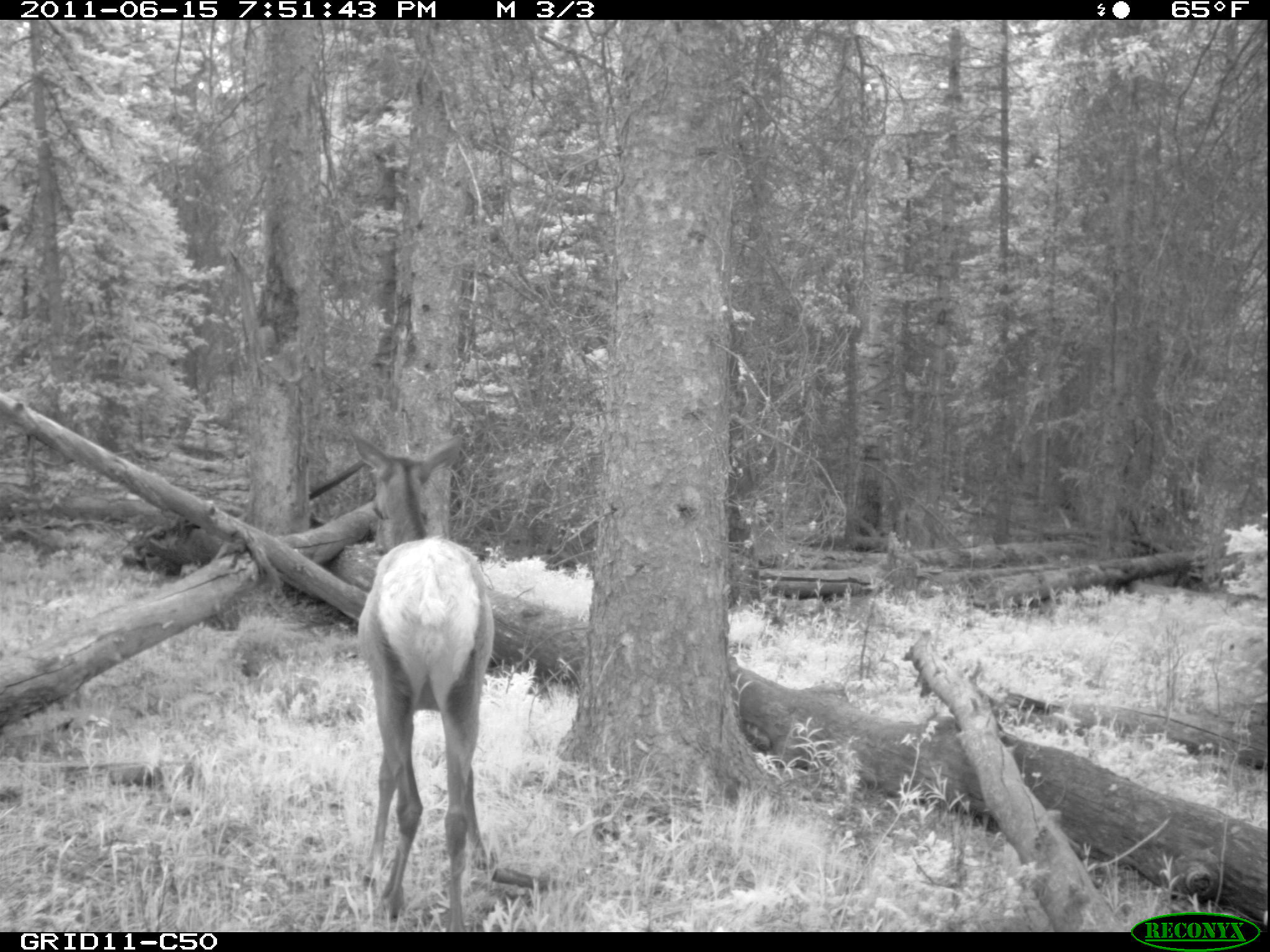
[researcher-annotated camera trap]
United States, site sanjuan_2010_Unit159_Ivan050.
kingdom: Animalia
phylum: Chordata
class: Mammalia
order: Artiodactyla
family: Cervidae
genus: Cervus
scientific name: Cervus elaphus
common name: red deer